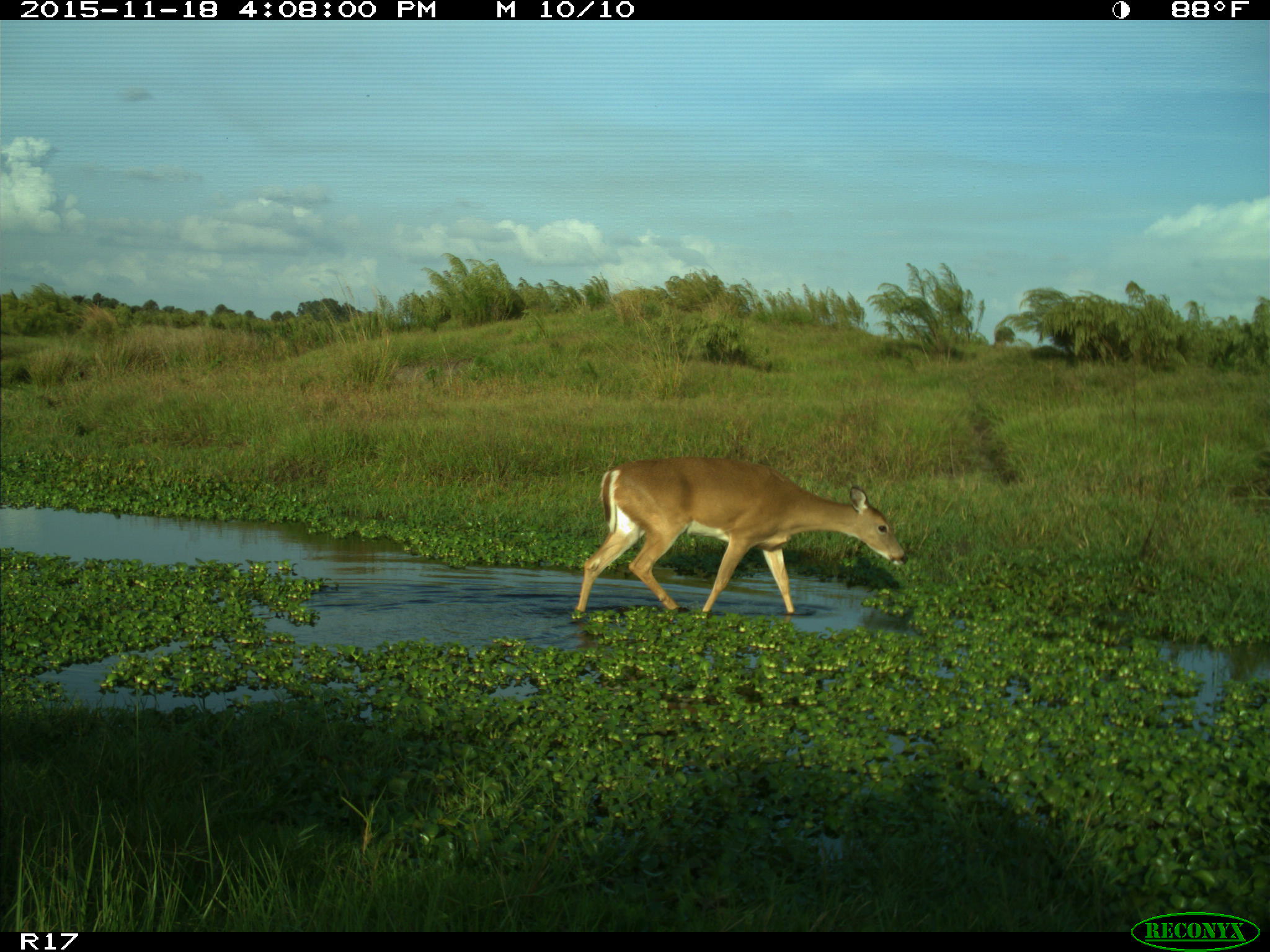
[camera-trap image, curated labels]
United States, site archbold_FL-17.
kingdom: Animalia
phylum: Chordata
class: Mammalia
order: Artiodactyla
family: Cervidae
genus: Odocoileus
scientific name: Odocoileus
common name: deer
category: unidentified deer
Unidentified deer (deer) (Odocoileus).